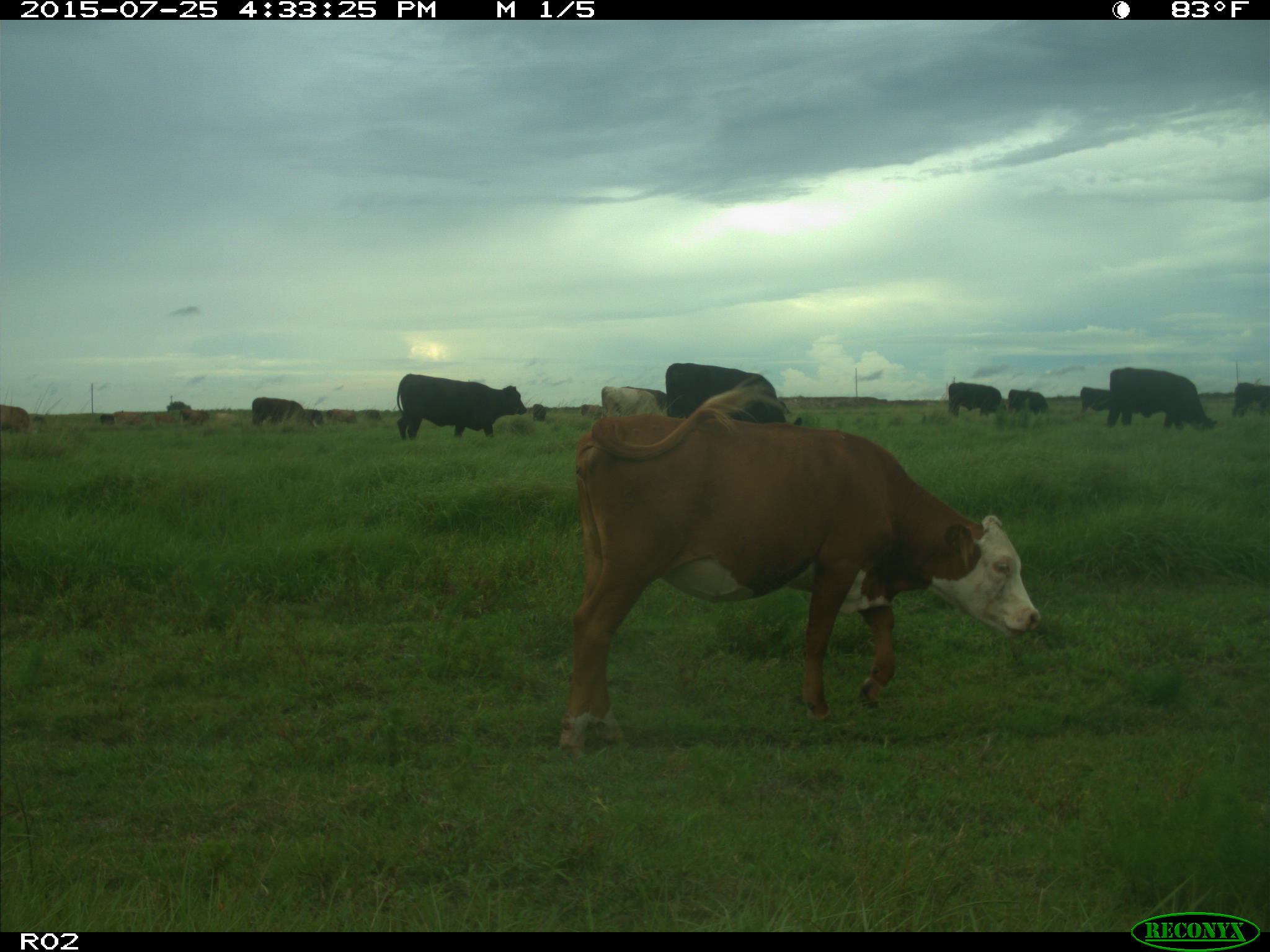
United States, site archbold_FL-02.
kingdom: Animalia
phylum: Chordata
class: Mammalia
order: Artiodactyla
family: Bovidae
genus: Bos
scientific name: Bos taurus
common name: domestic cow